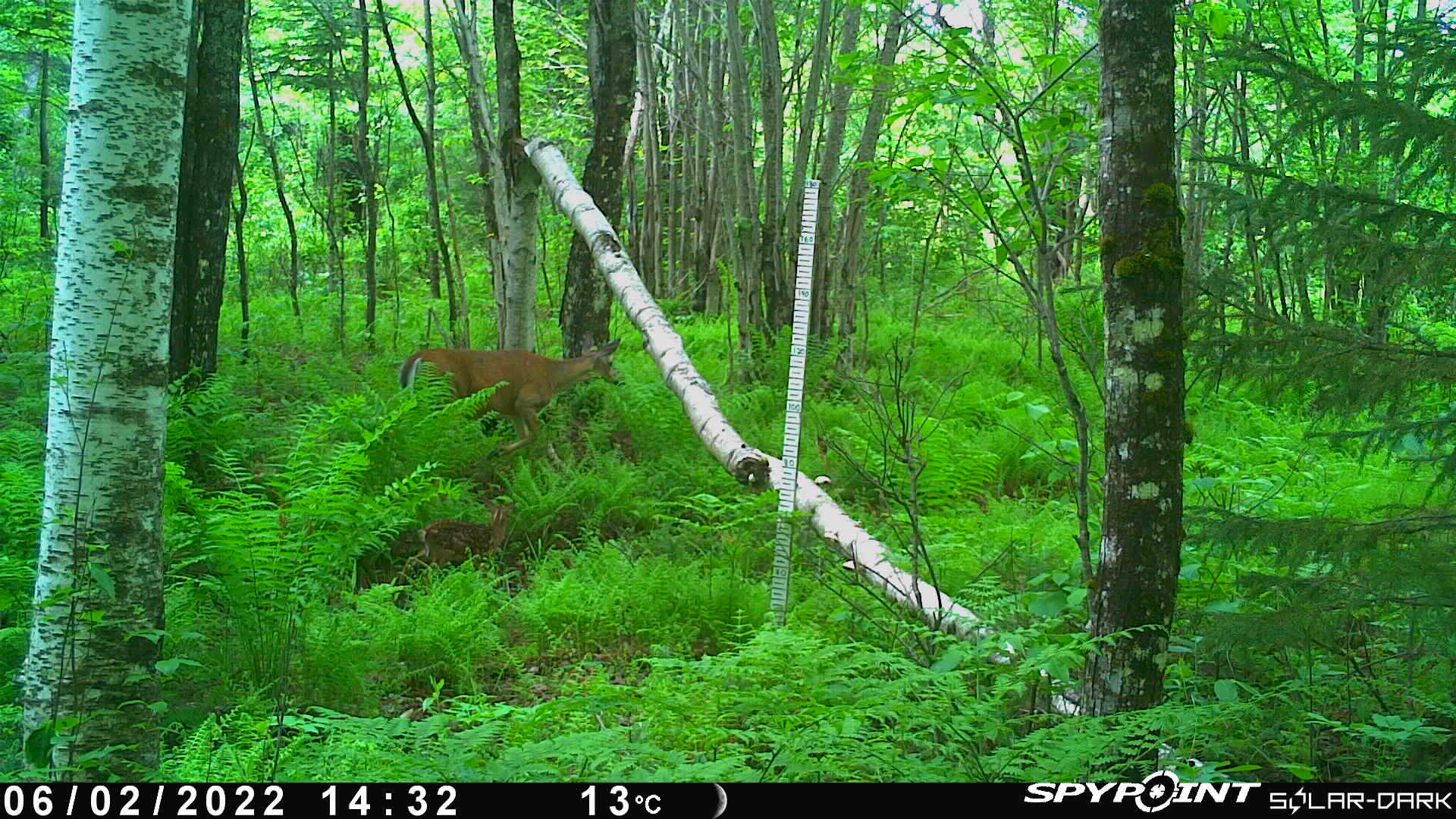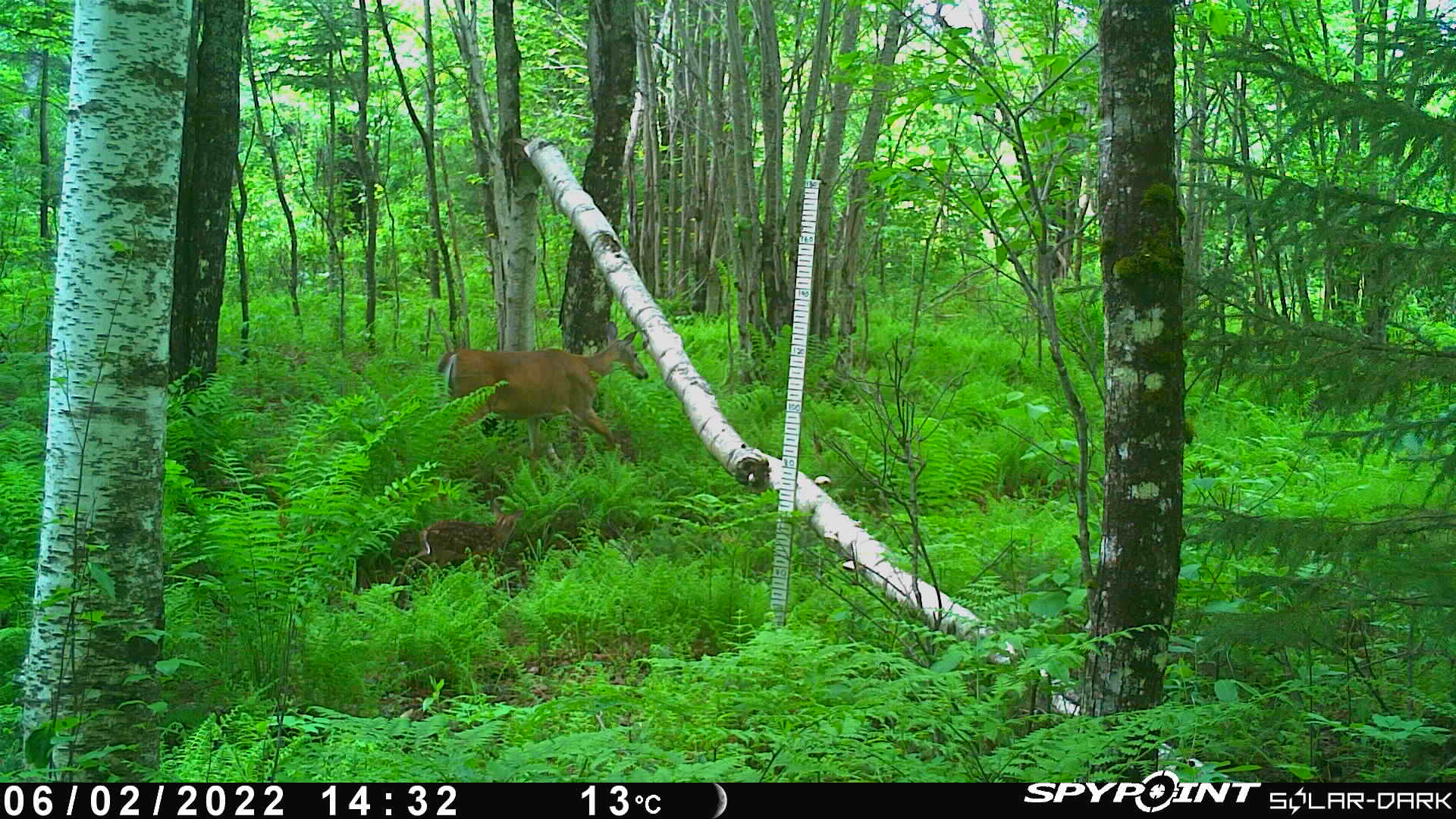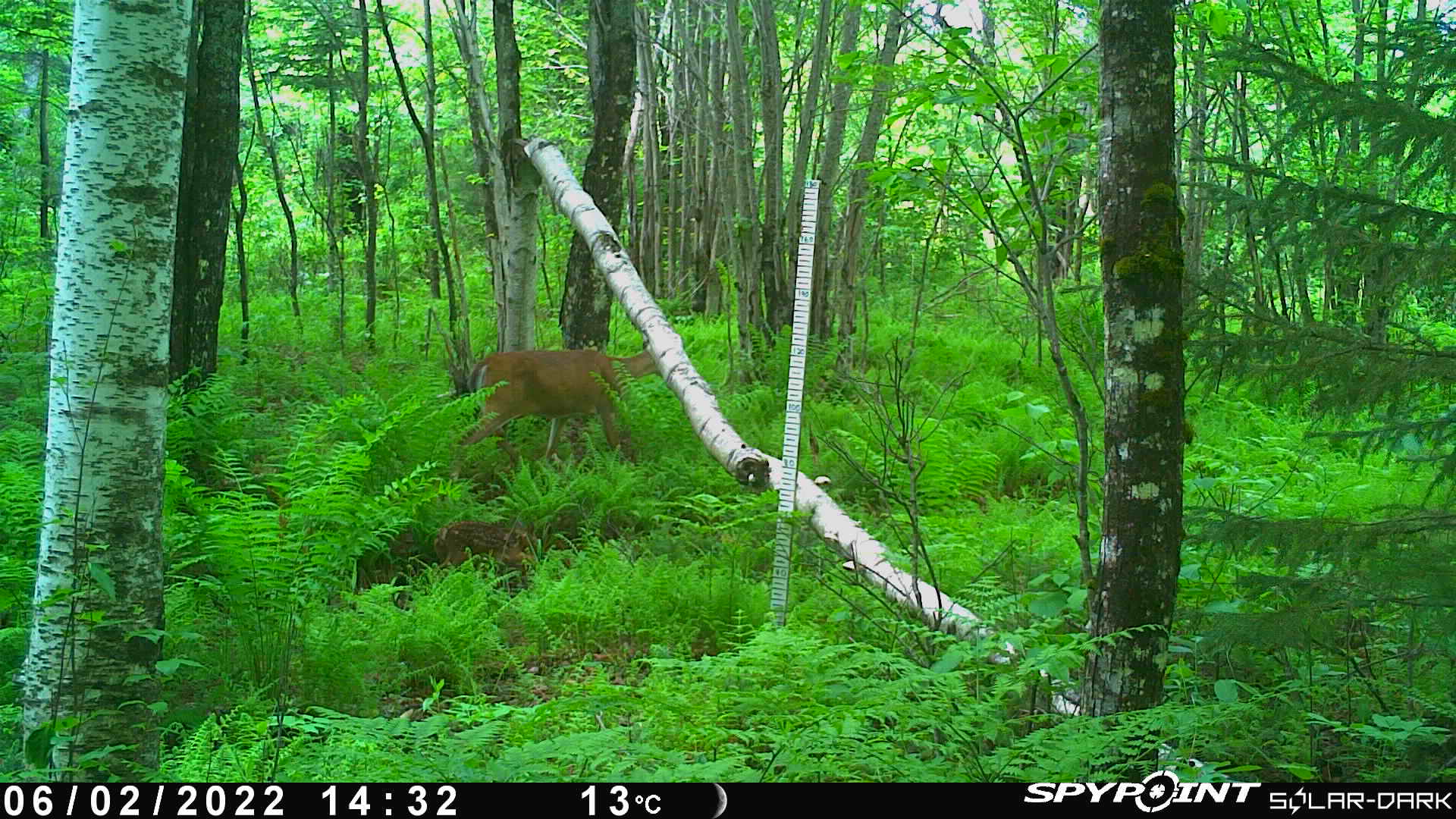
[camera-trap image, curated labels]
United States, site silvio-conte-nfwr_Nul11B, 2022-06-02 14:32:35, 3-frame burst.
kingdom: Animalia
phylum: Chordata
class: Mammalia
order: Artiodactyla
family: Cervidae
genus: Odocoileus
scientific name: Odocoileus virginianus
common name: white-tailed deer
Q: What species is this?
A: White-tailed deer (Odocoileus virginianus).